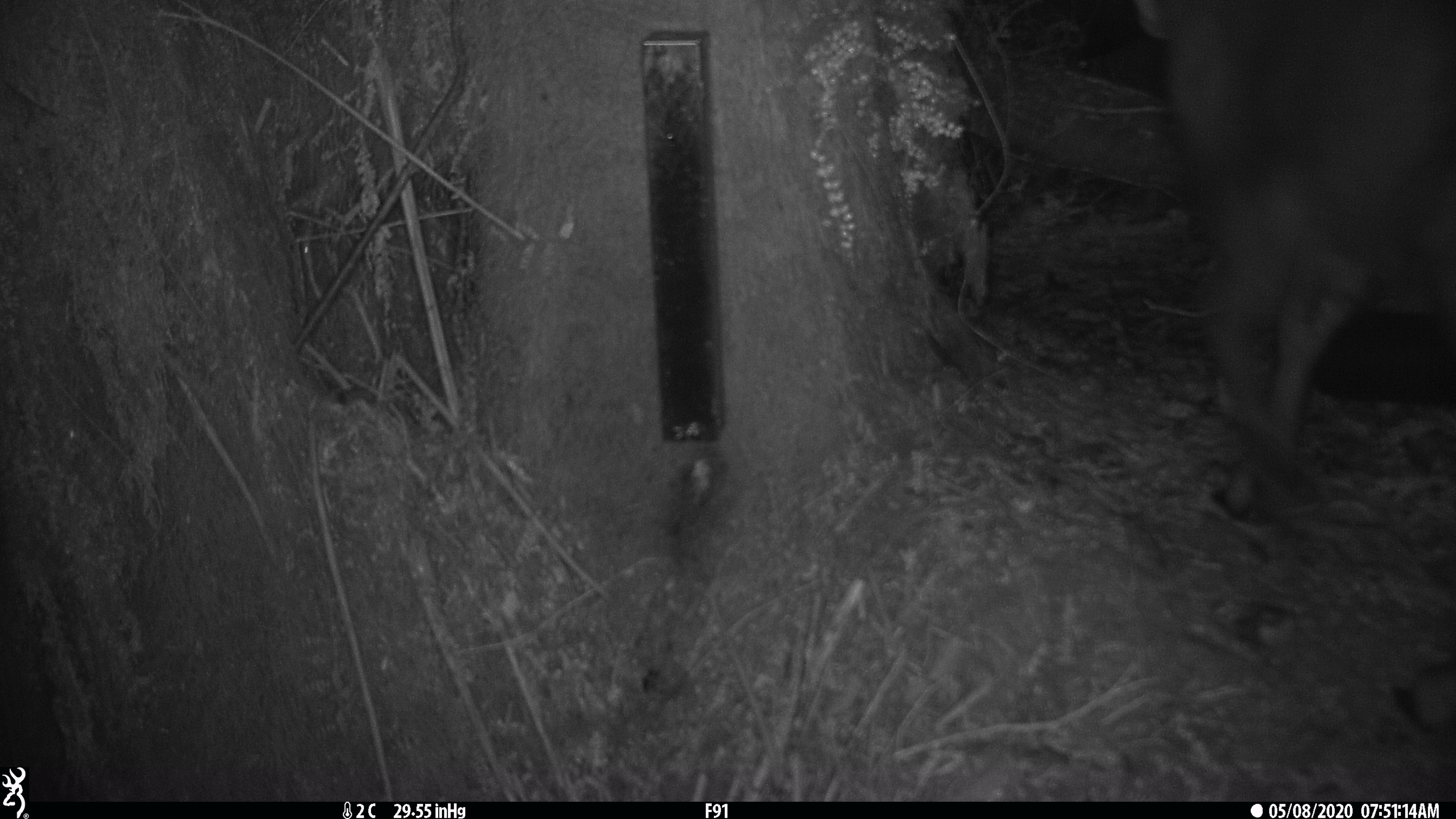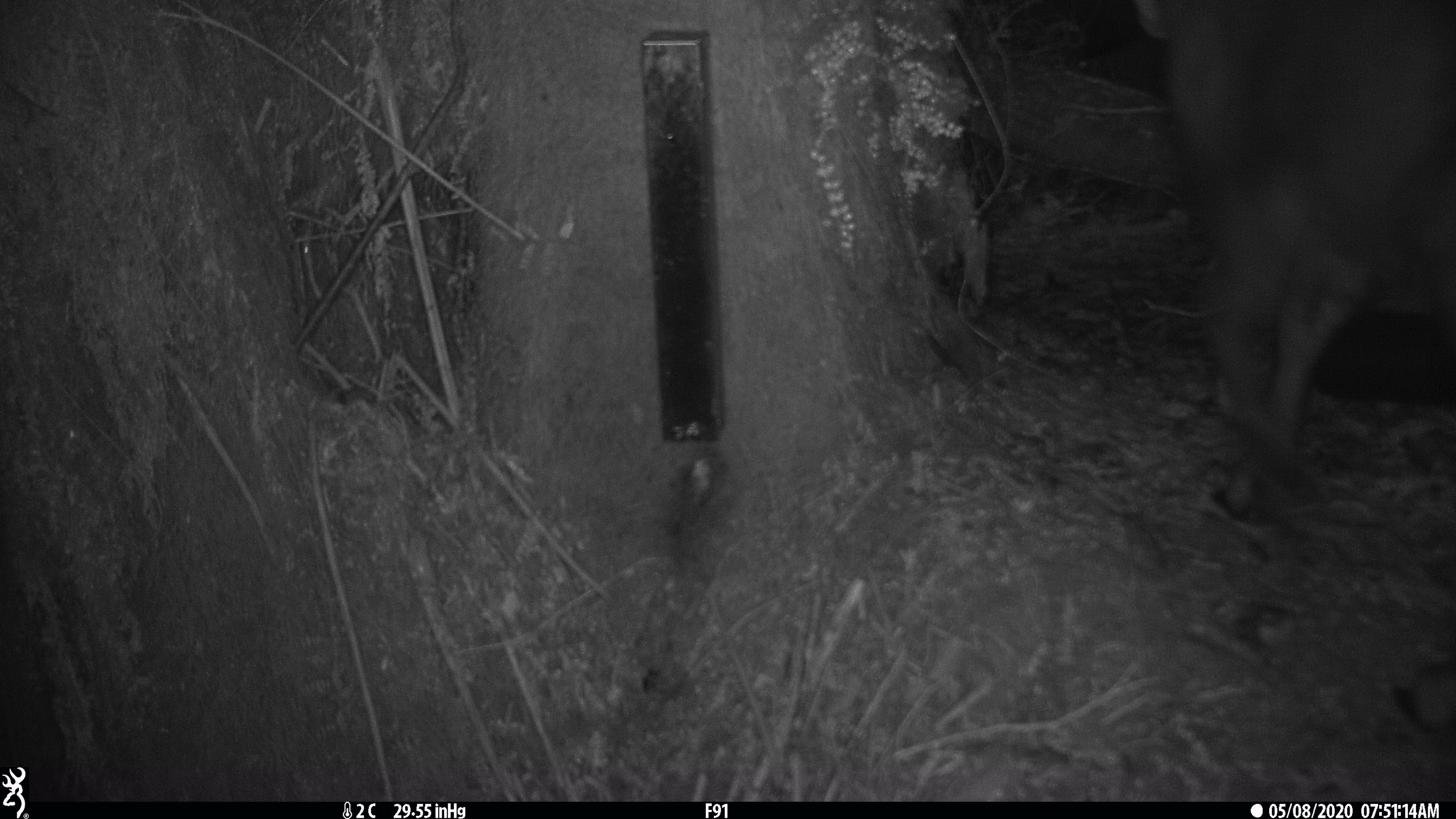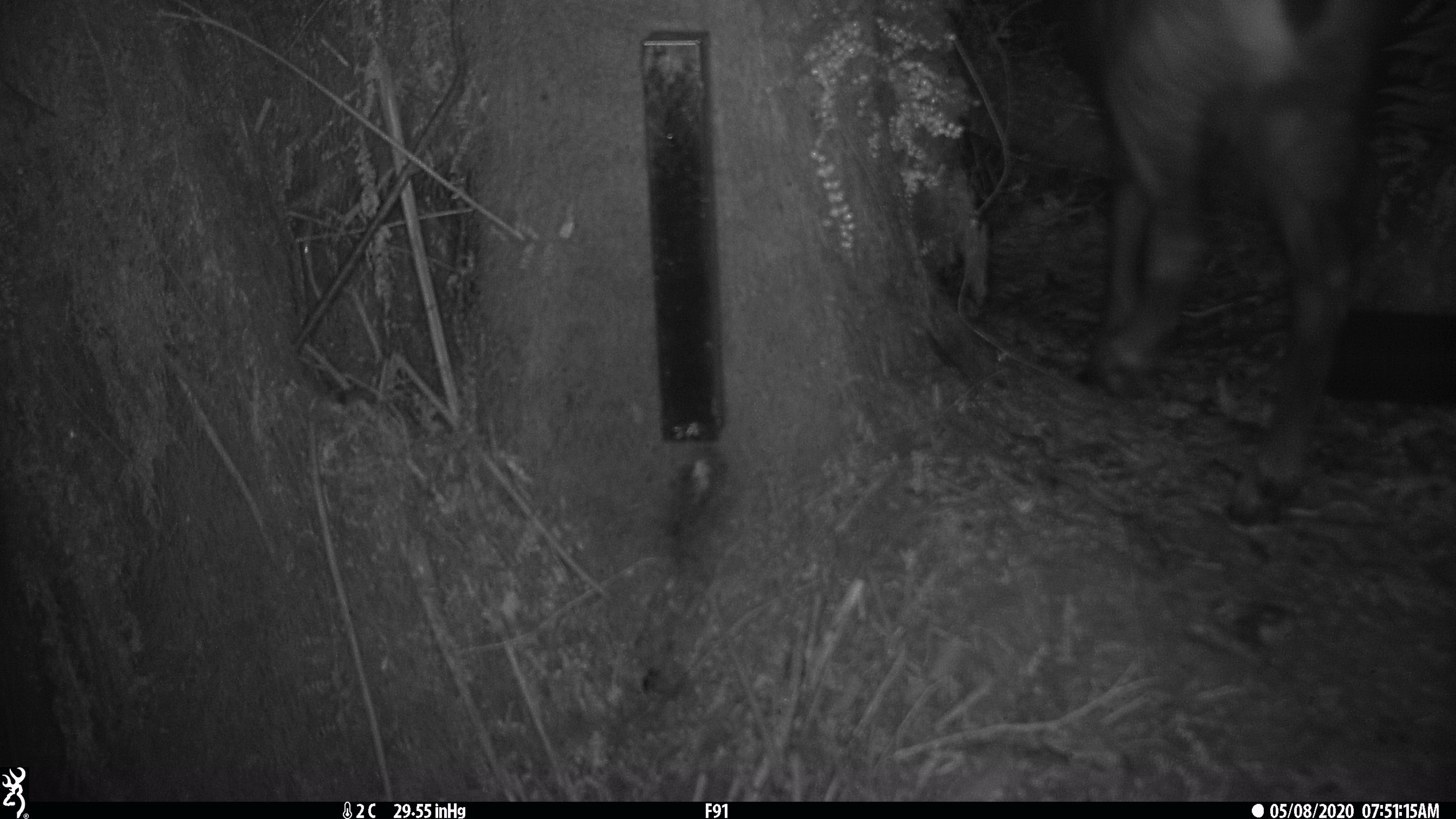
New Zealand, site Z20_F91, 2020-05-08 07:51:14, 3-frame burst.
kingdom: Animalia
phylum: Chordata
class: Mammalia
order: Artiodactyla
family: Bovidae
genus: Rupicapra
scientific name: Rupicapra rupicapra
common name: alpine chamois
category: chamois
Chamois (alpine chamois) (Rupicapra rupicapra).